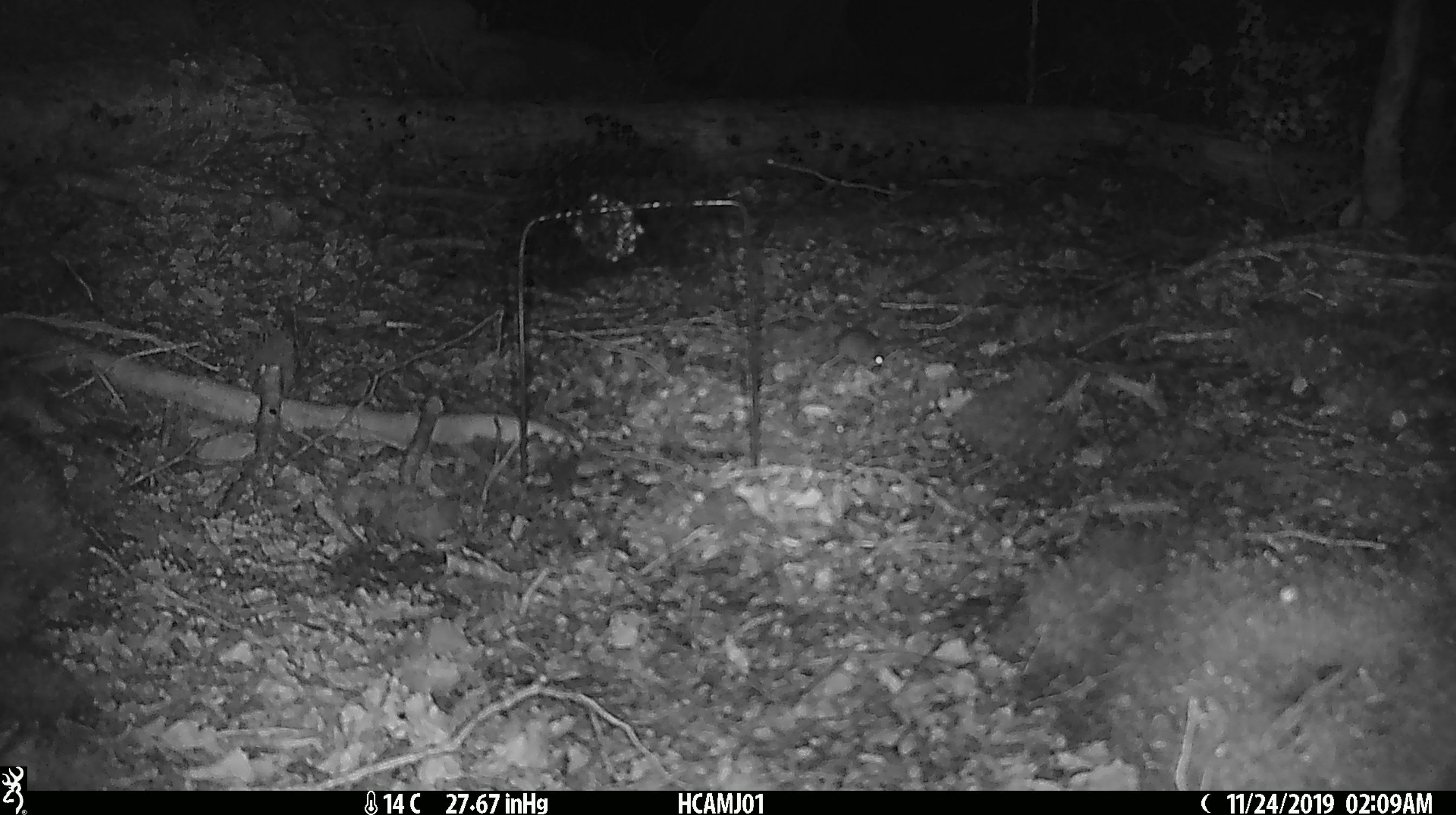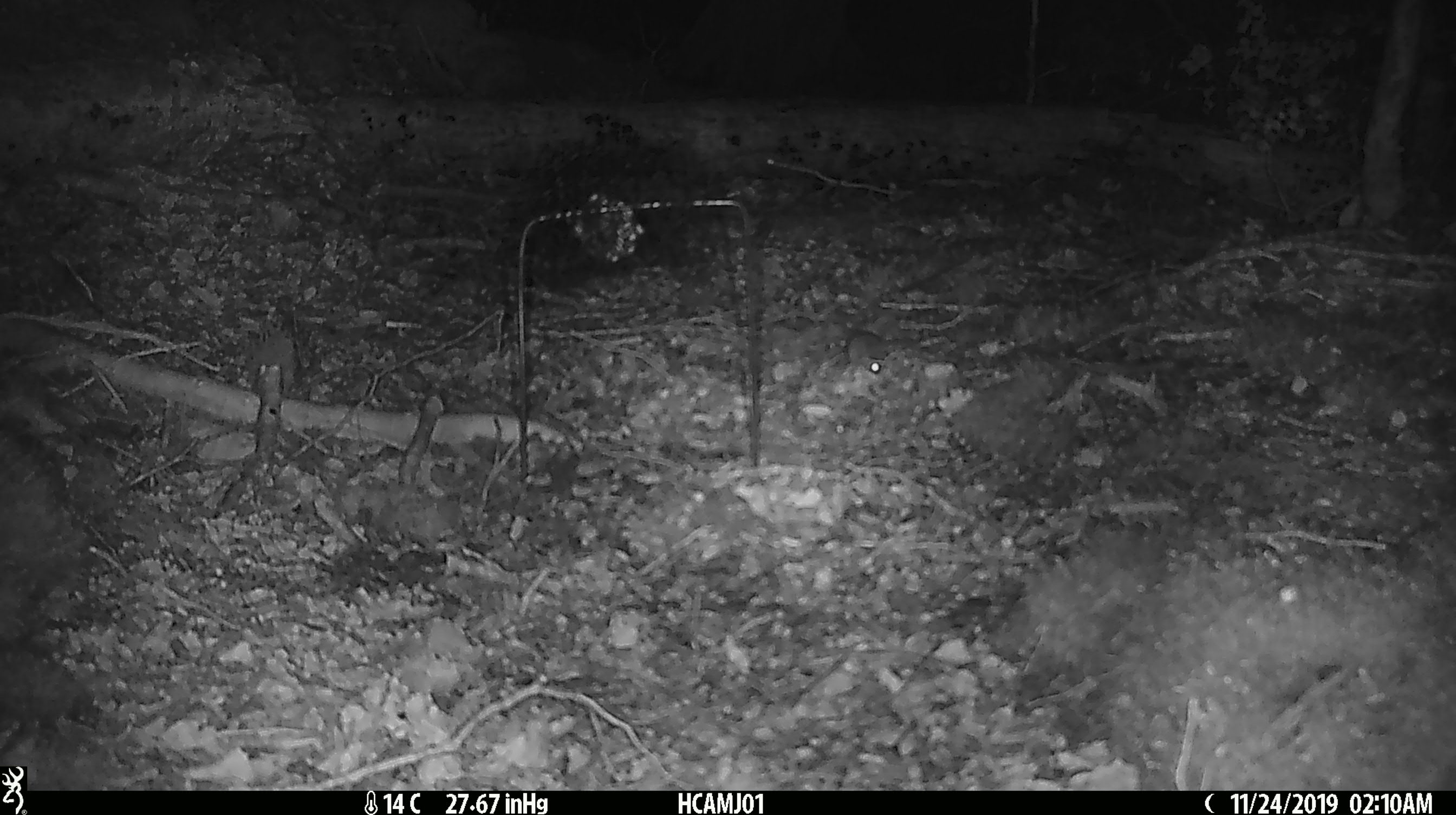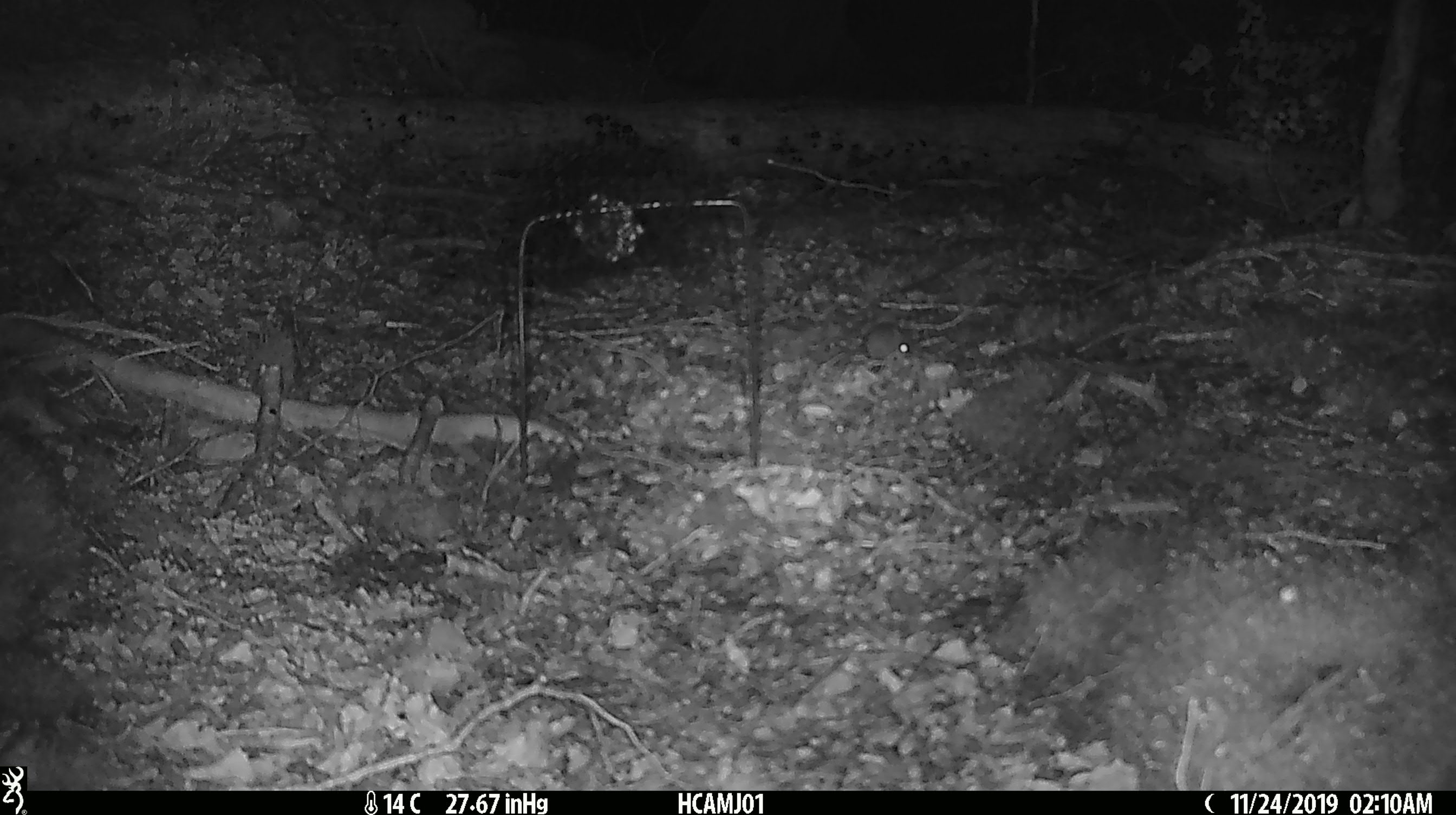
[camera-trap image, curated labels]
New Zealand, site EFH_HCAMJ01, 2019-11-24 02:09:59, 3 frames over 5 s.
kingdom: Animalia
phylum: Chordata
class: Mammalia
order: Rodentia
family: Muridae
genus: Mus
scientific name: Mus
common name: mouse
Mouse (Mus).